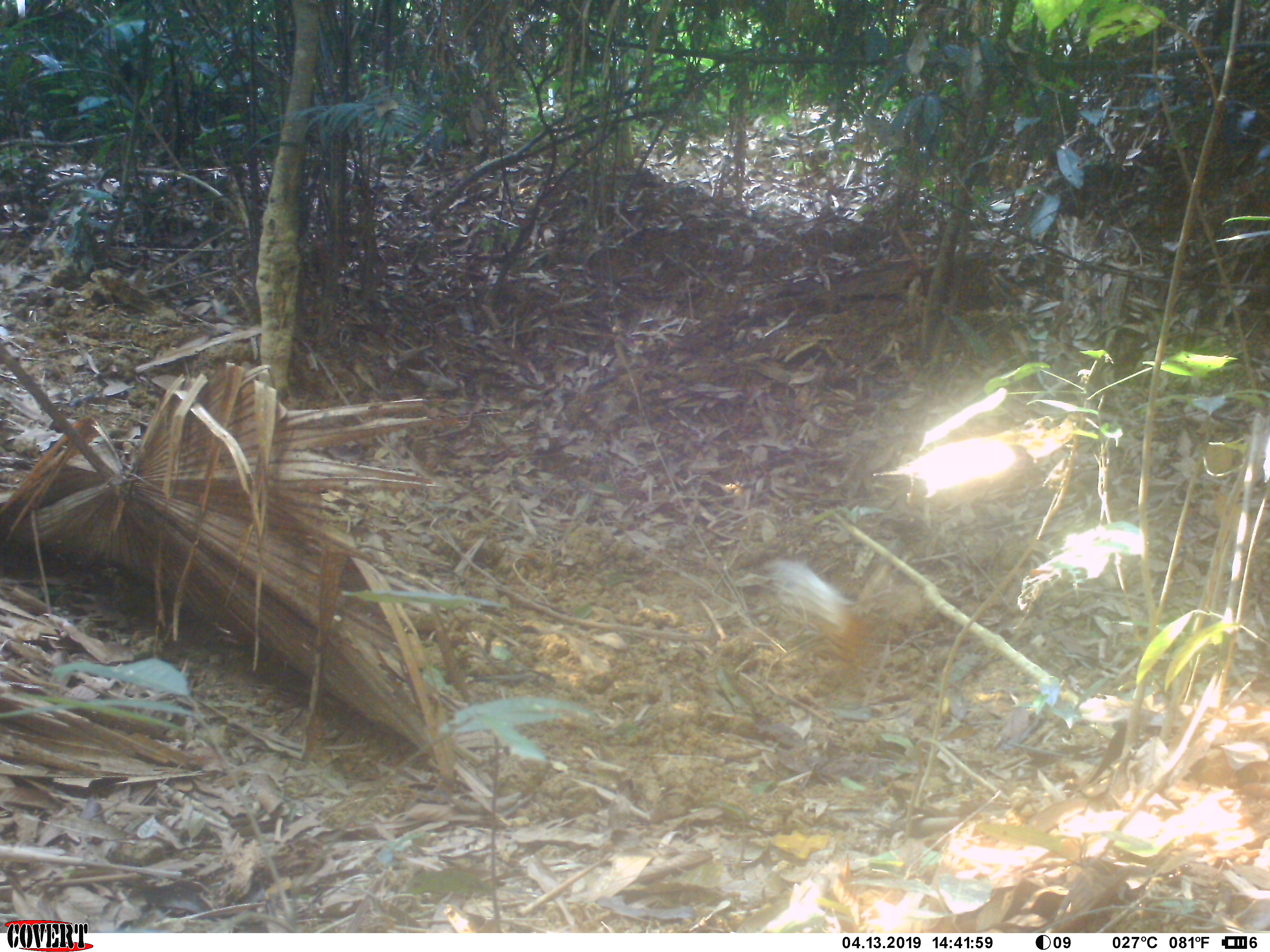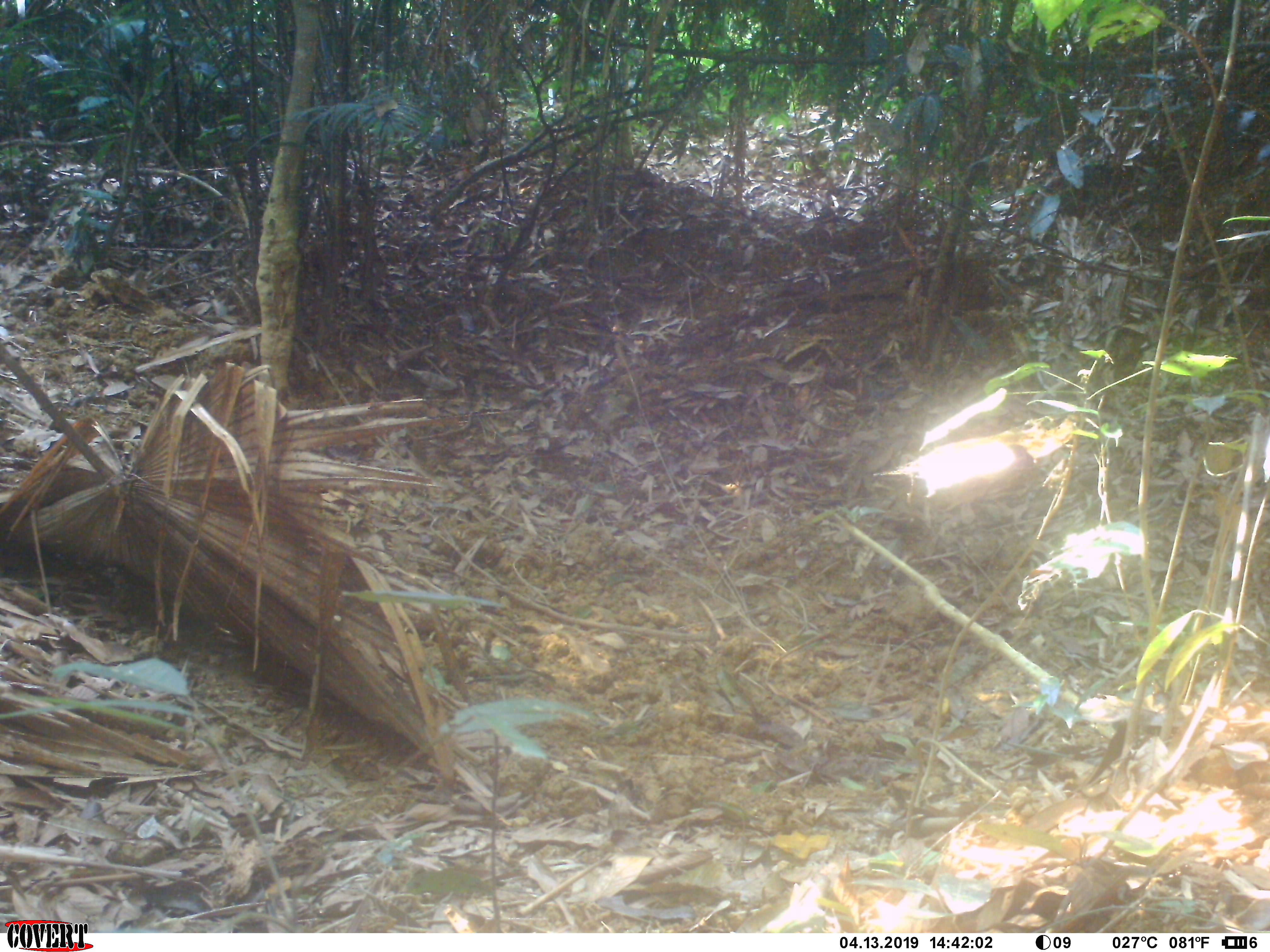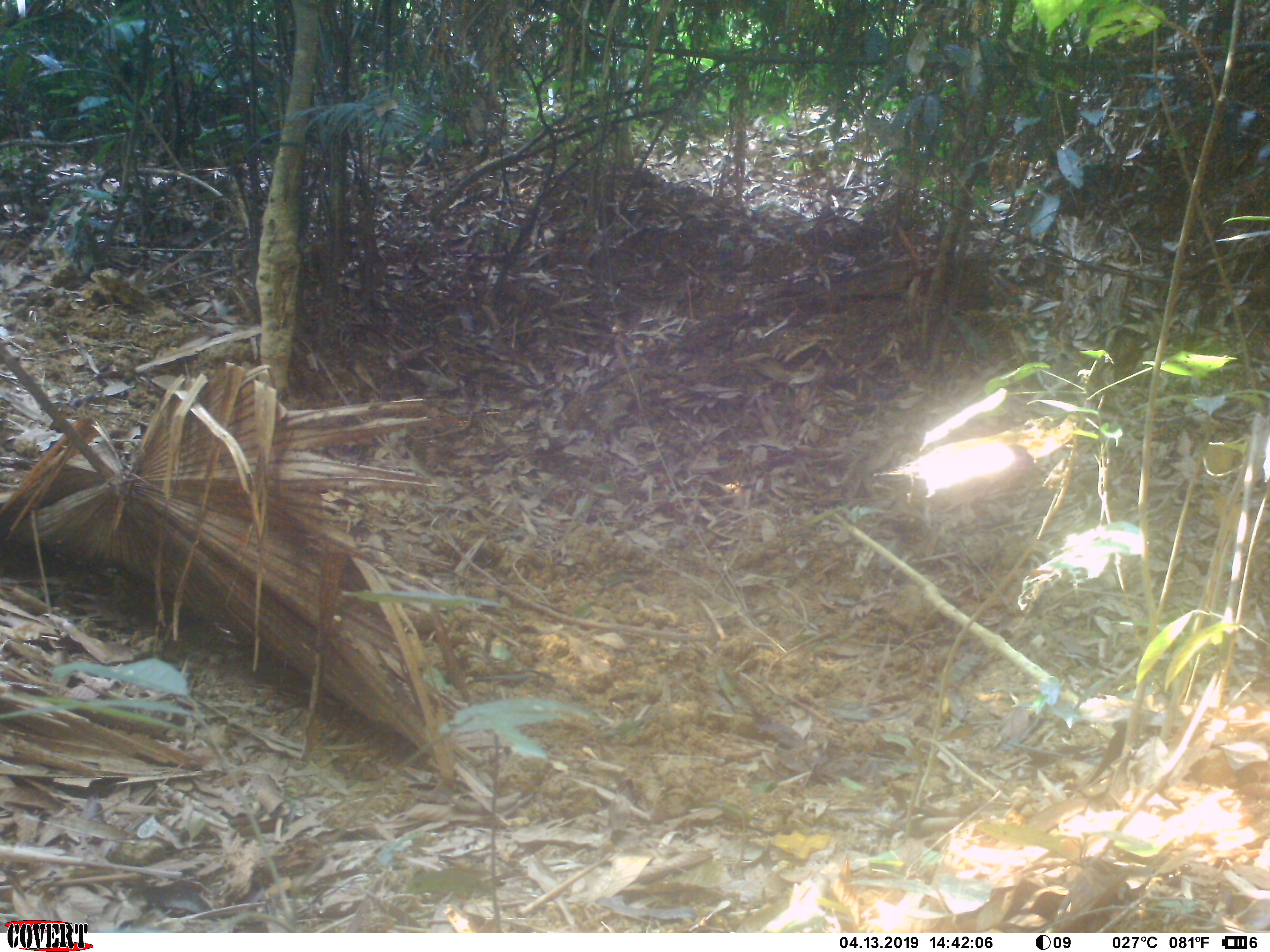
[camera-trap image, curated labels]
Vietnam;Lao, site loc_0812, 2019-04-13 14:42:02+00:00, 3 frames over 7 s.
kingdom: Animalia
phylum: Chordata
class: Aves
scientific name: Aves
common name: bird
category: unidentified bird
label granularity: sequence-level